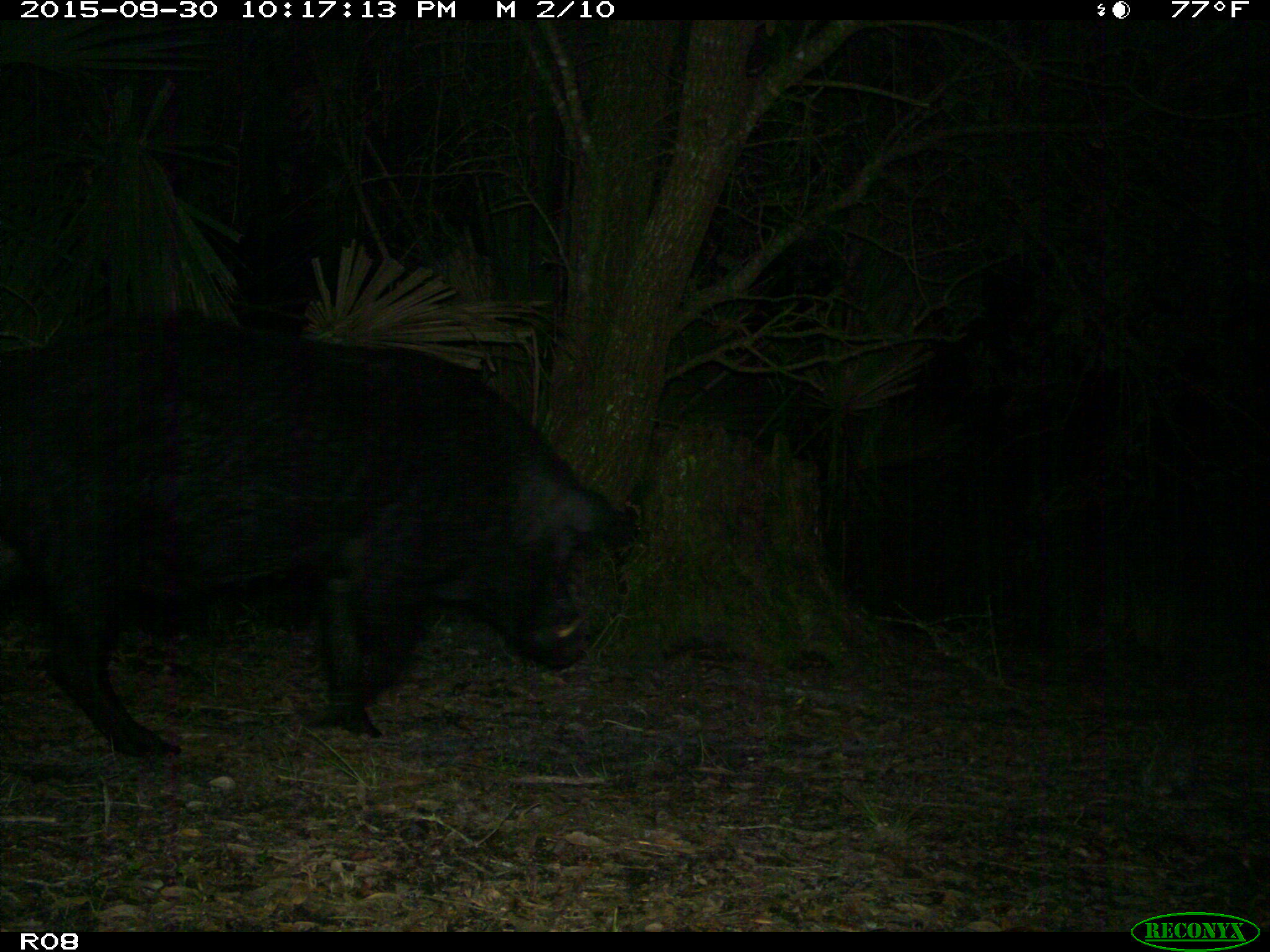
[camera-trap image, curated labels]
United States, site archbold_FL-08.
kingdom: Animalia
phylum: Chordata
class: Mammalia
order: Artiodactyla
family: Suidae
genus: Sus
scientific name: Sus scrofa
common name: wild boar